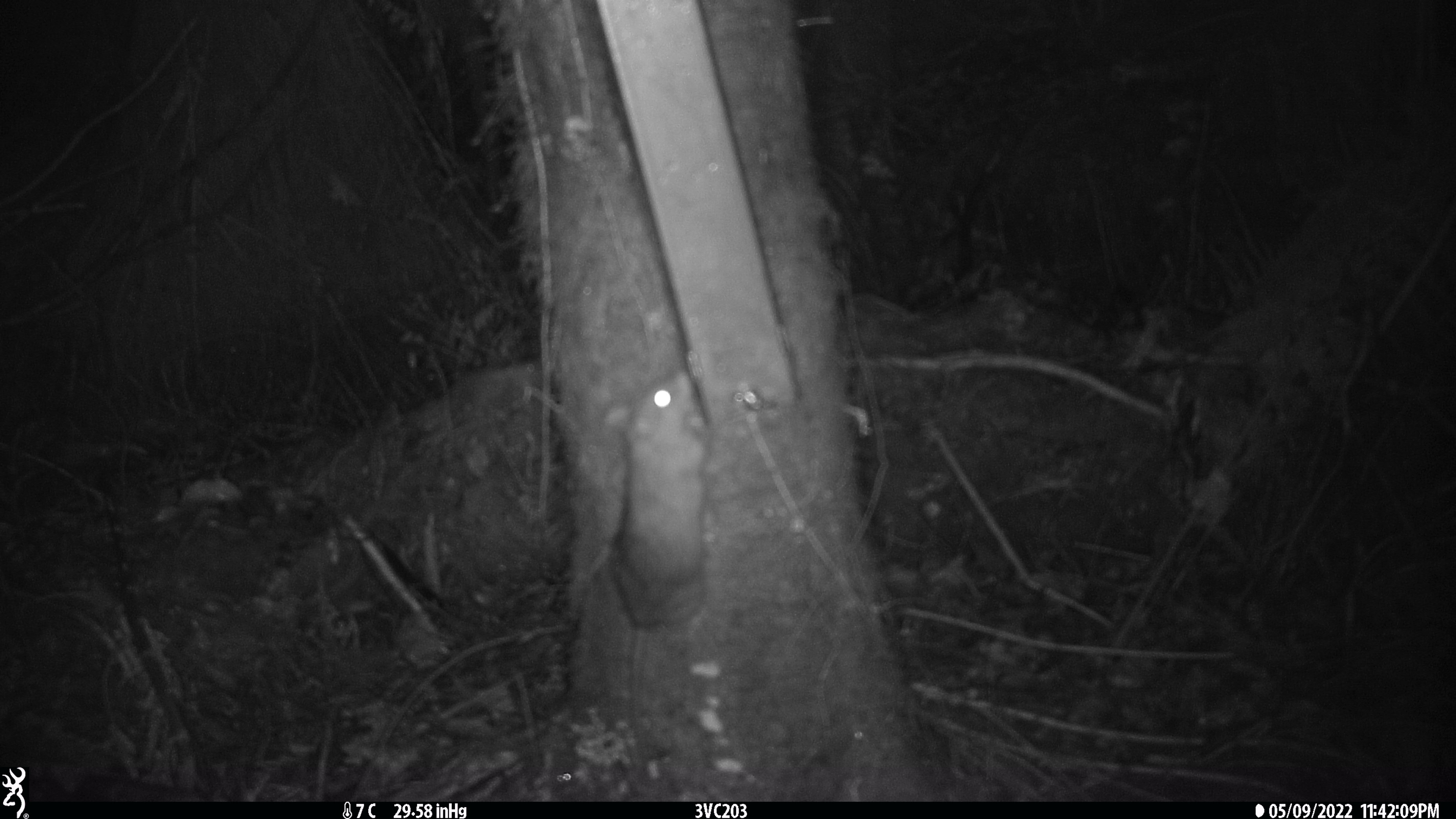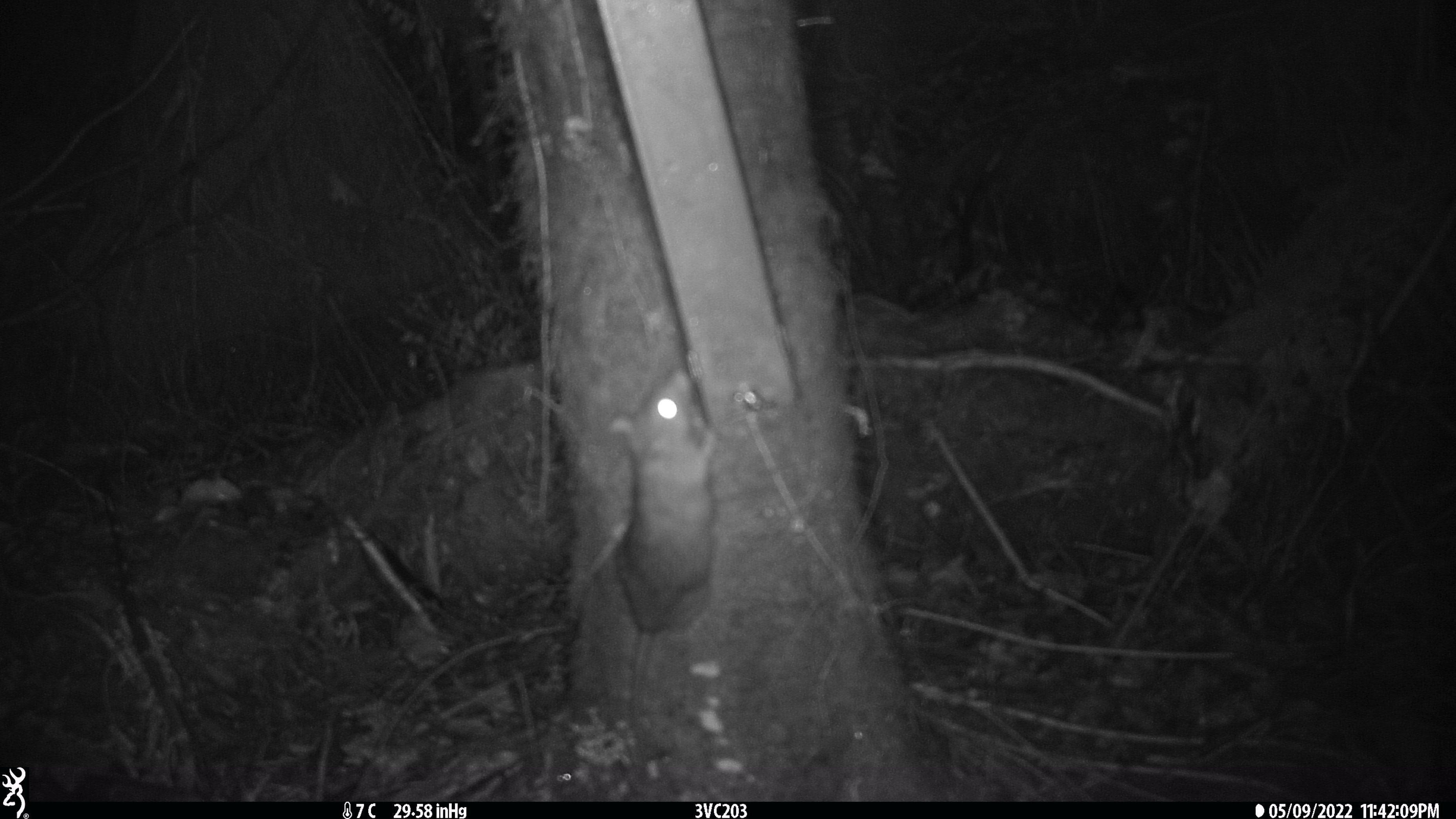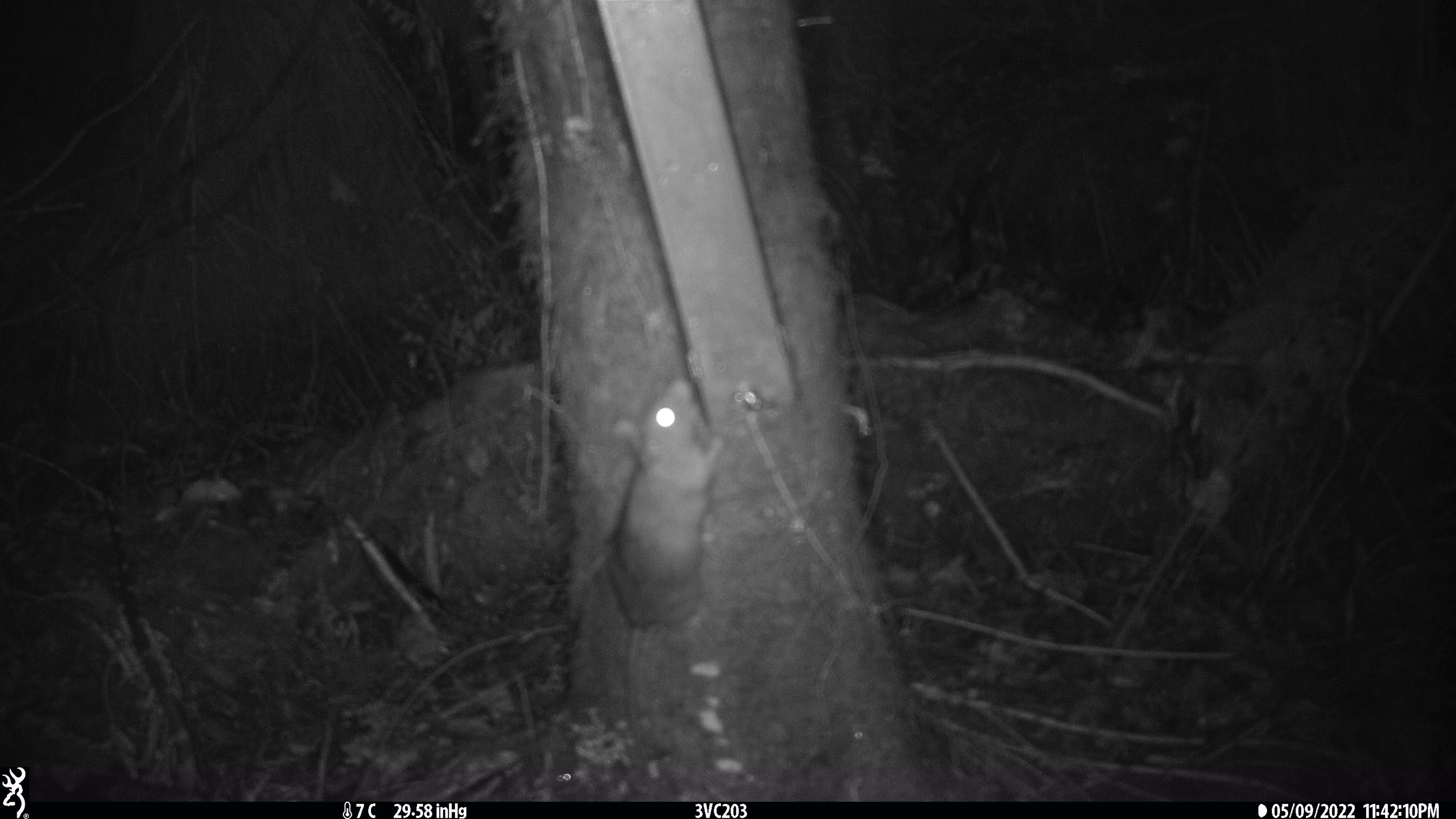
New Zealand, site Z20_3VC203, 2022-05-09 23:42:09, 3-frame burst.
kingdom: Animalia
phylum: Chordata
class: Mammalia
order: Rodentia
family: Muridae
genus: Rattus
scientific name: Rattus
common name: rat